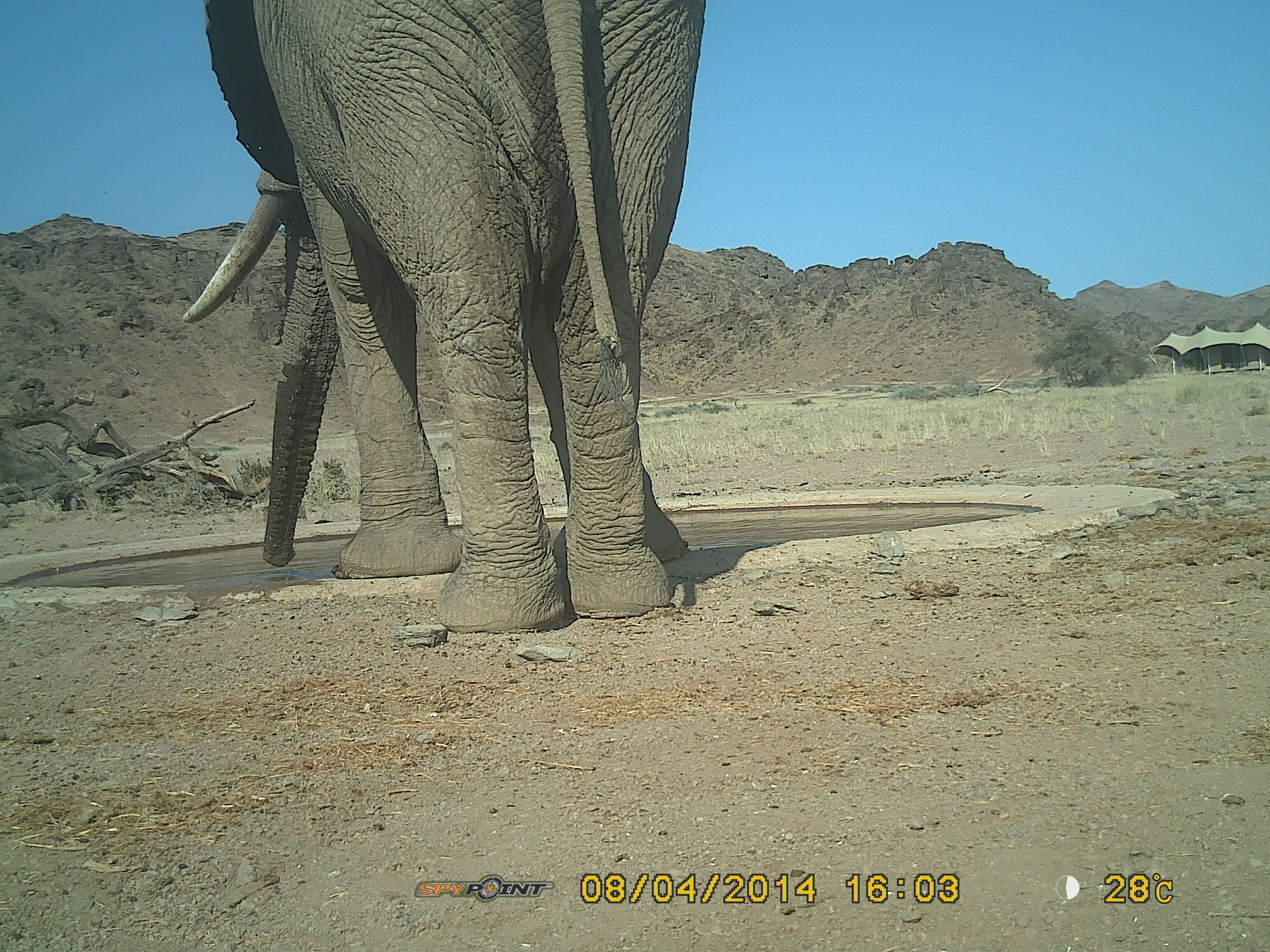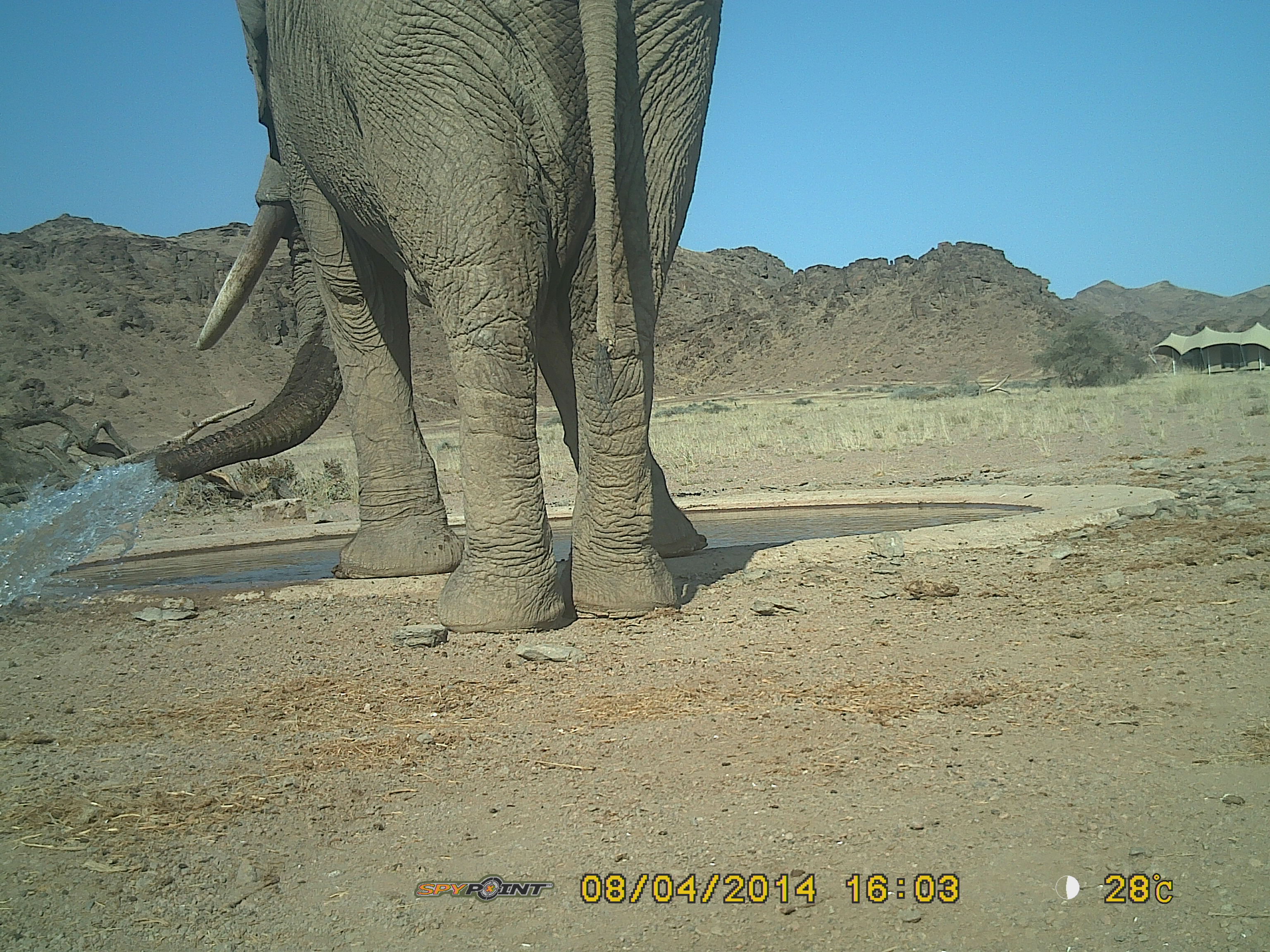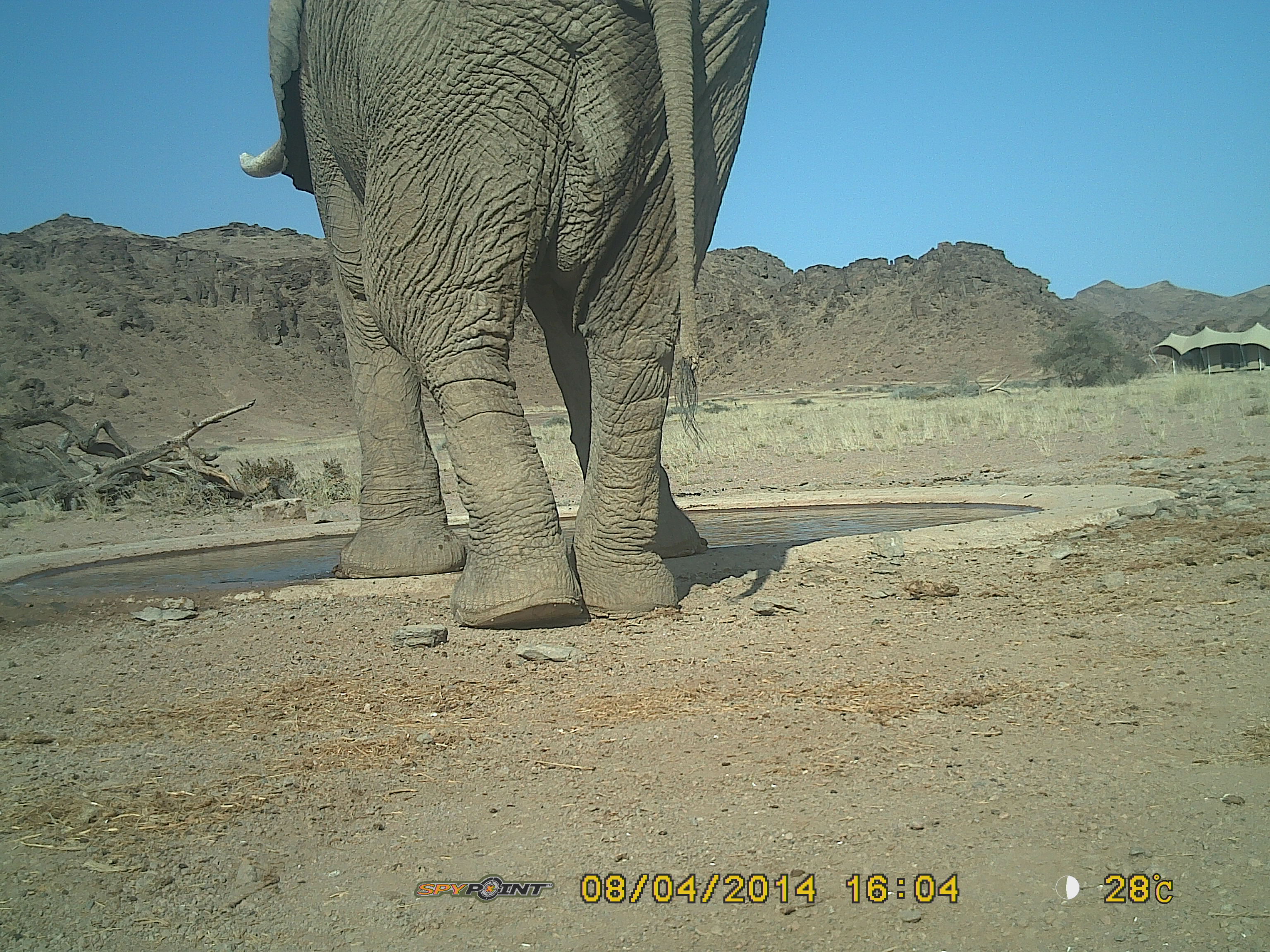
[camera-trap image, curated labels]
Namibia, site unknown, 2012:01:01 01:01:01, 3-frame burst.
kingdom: Animalia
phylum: Chordata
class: Mammalia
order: Proboscidea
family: Elephantidae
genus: Loxodonta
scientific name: Loxodonta africana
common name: african elephant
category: loxodanta africana